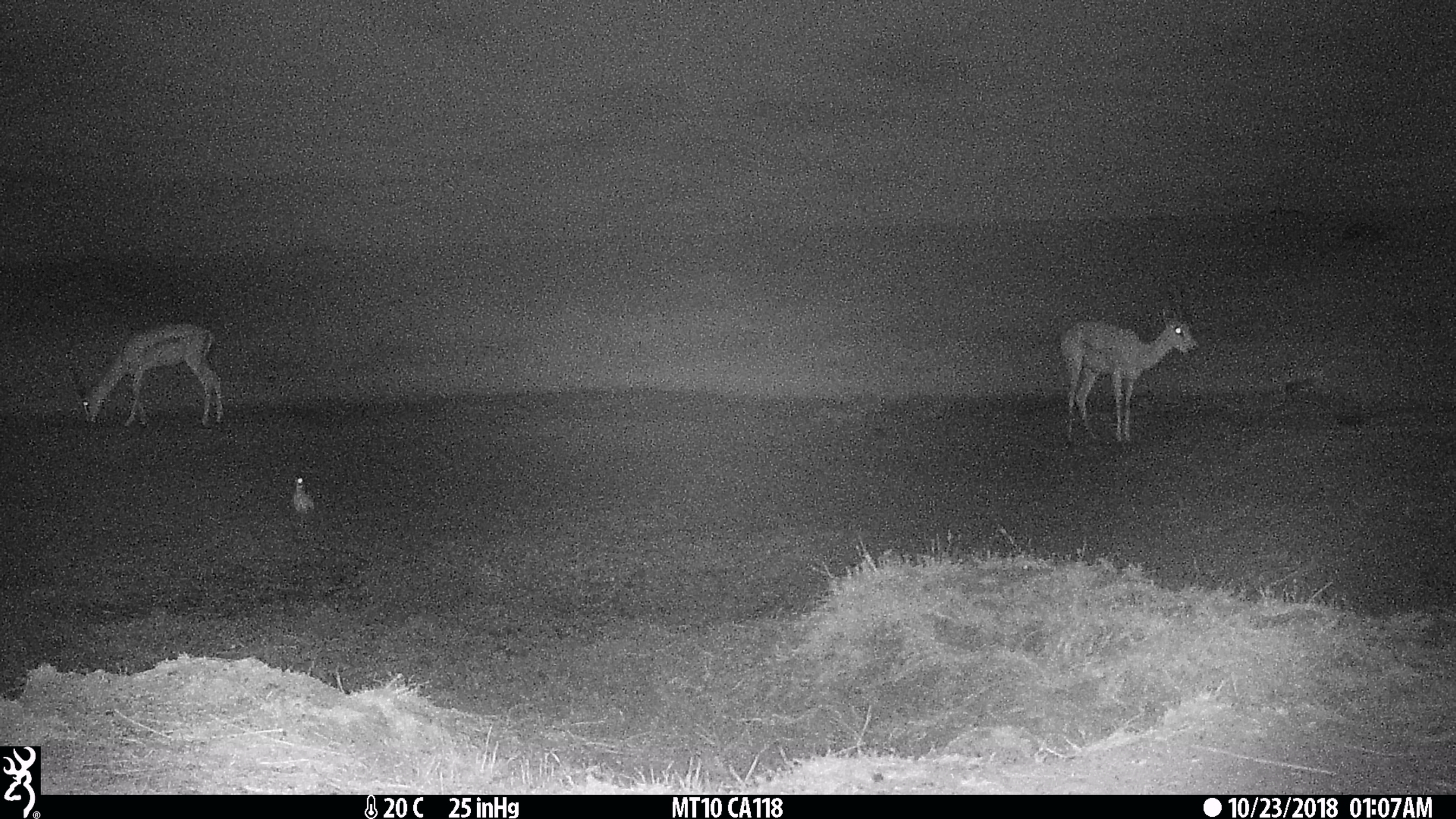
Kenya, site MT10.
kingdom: Animalia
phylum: Chordata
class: Mammalia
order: Artiodactyla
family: Bovidae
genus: Nanger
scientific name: Nanger granti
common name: grant's gazelle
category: gazelle grants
Gazelle grants (grant's gazelle) (Nanger granti).